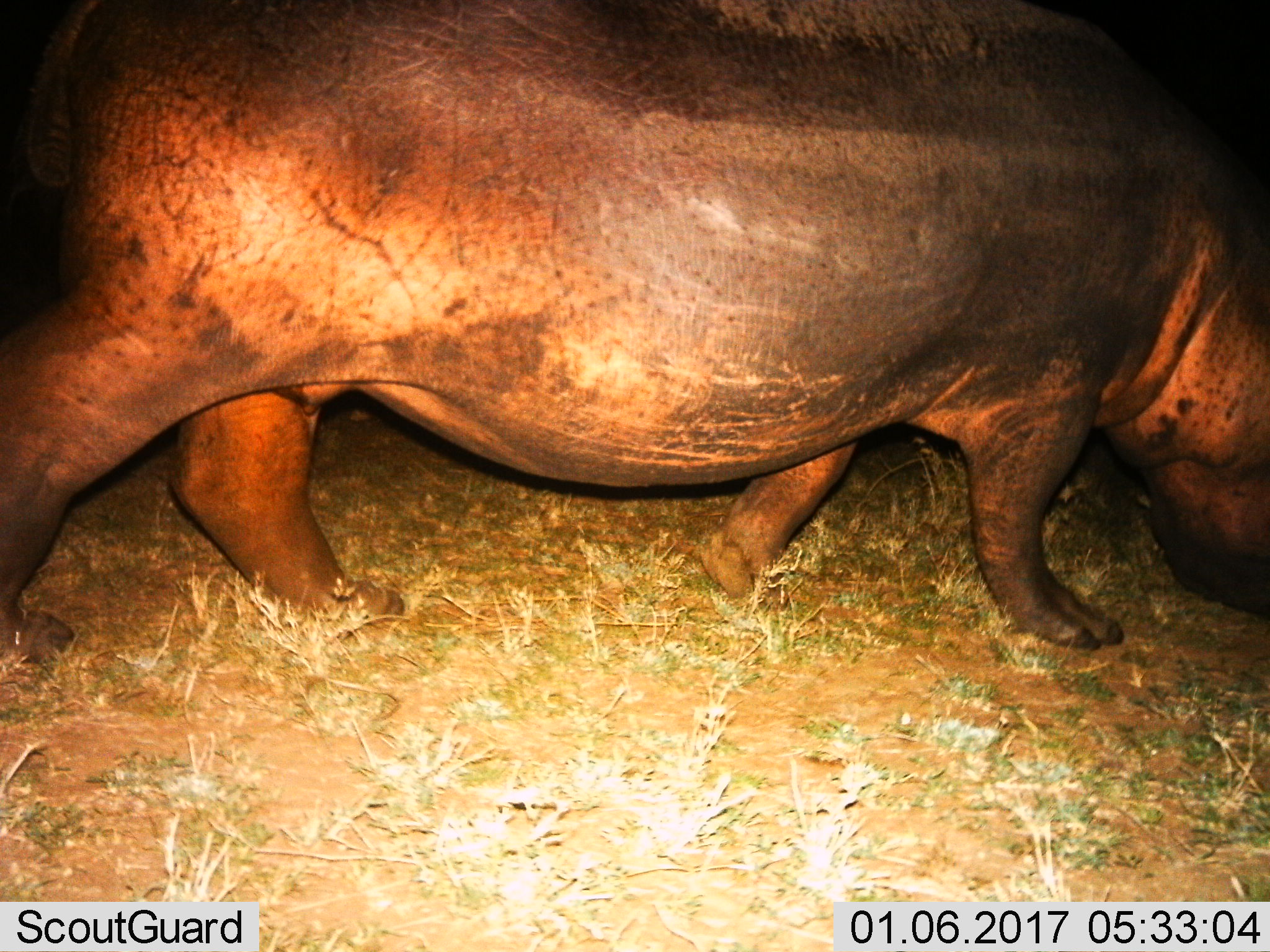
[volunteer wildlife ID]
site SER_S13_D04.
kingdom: Animalia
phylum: Chordata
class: Mammalia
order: Artiodactyla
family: Hippopotamidae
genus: Hippopotamus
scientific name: Hippopotamus amphibius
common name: hippopotamus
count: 1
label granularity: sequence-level